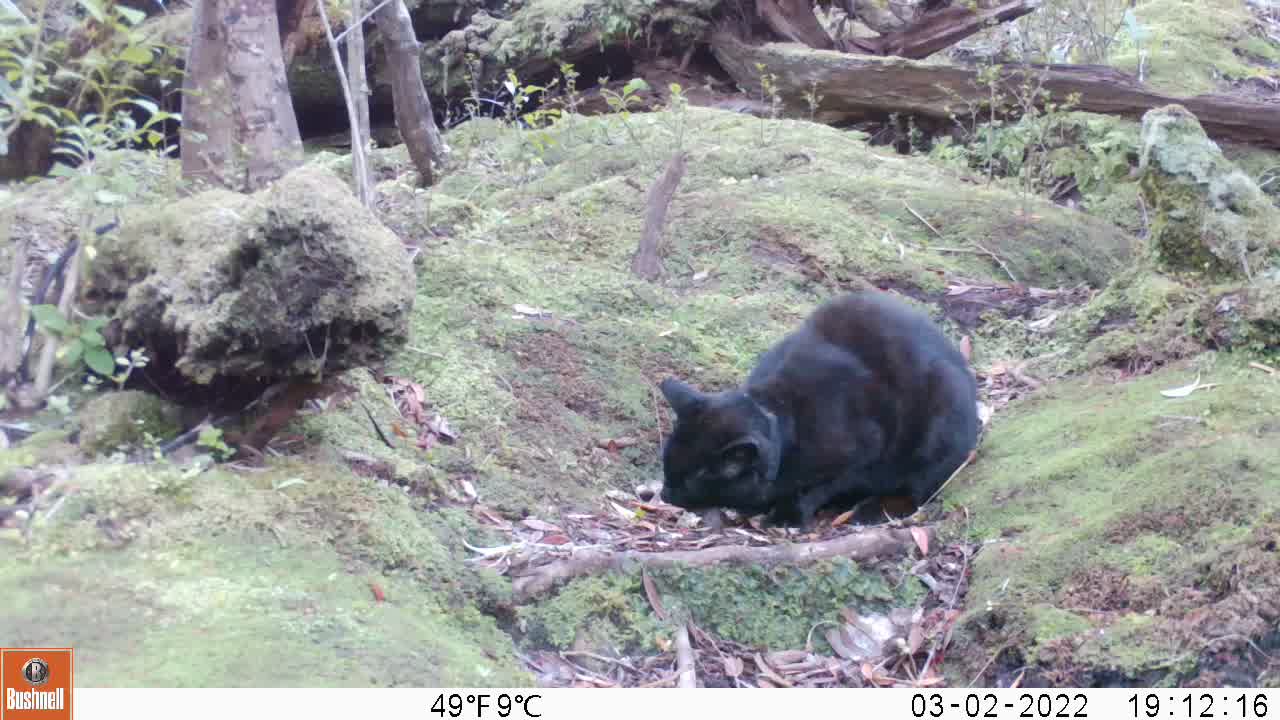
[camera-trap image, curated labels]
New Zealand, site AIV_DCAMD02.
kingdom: Animalia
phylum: Chordata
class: Mammalia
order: Carnivora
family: Felidae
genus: Felis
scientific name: Felis catus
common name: domestic cat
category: cat